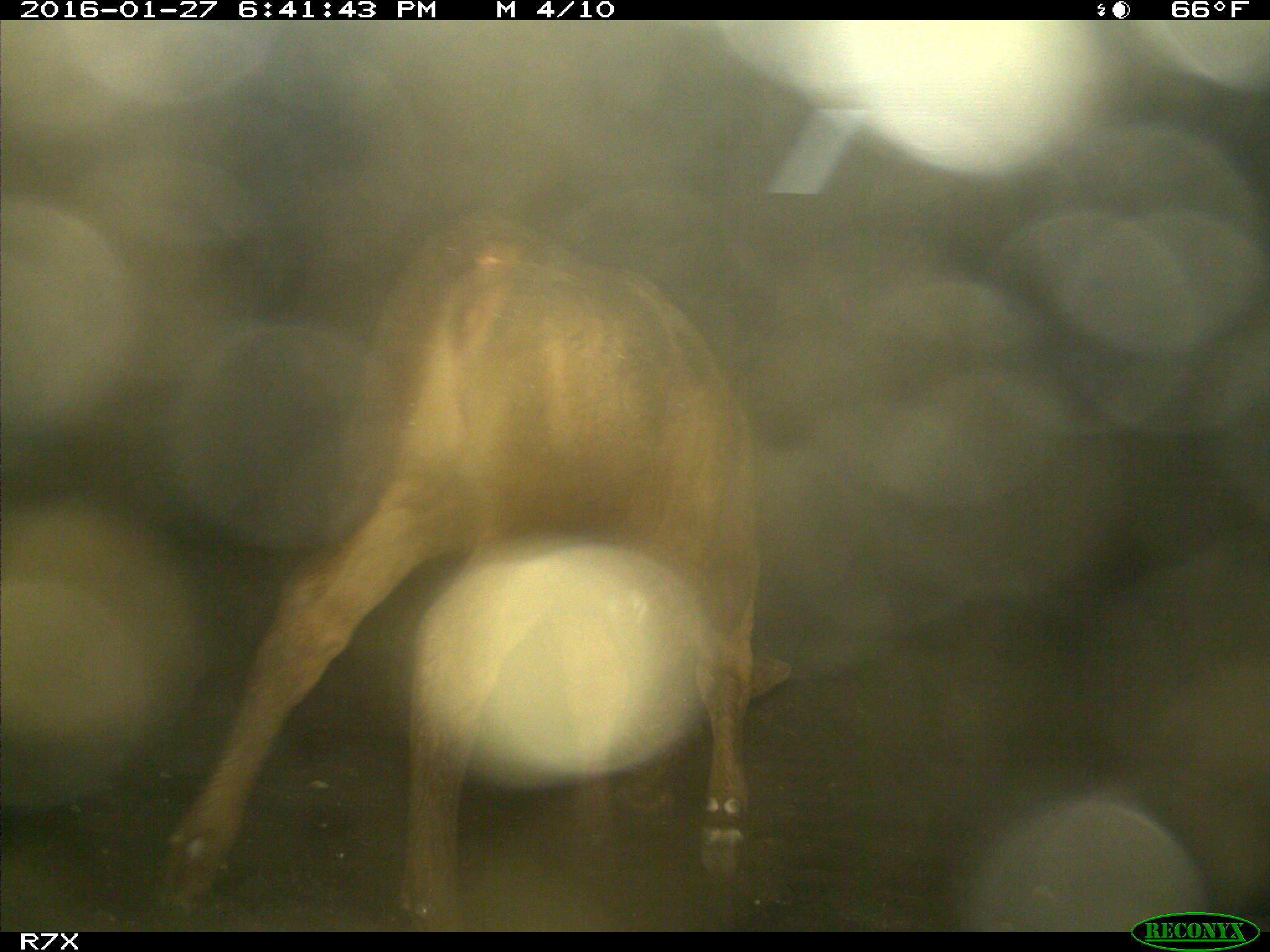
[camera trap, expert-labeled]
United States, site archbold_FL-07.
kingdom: Animalia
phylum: Chordata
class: Mammalia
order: Artiodactyla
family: Bovidae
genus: Bos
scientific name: Bos taurus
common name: domestic cow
Bos taurus (domestic cow).